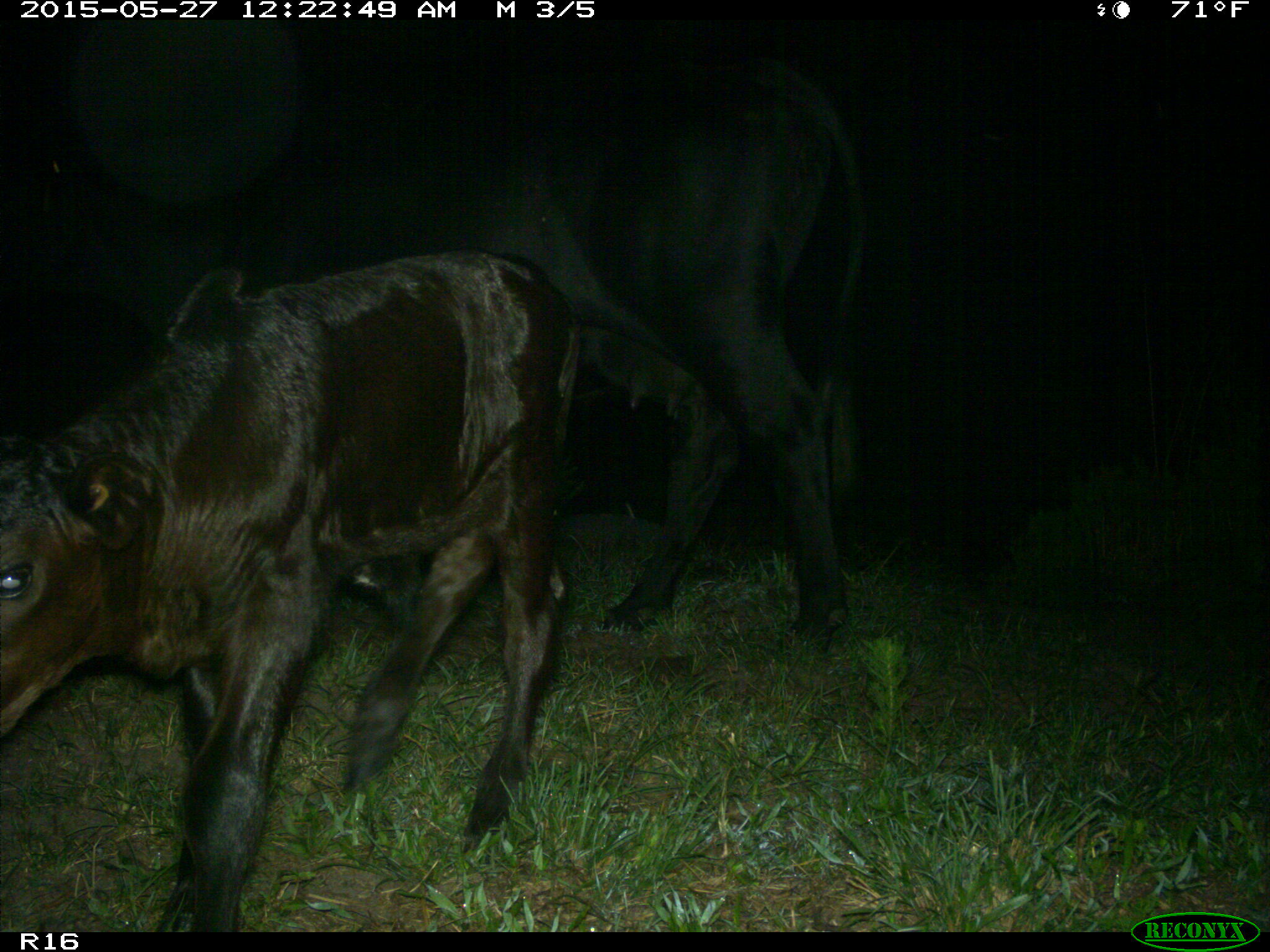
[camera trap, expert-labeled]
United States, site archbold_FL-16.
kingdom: Animalia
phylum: Chordata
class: Mammalia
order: Artiodactyla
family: Bovidae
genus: Bos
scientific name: Bos taurus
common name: domestic cow